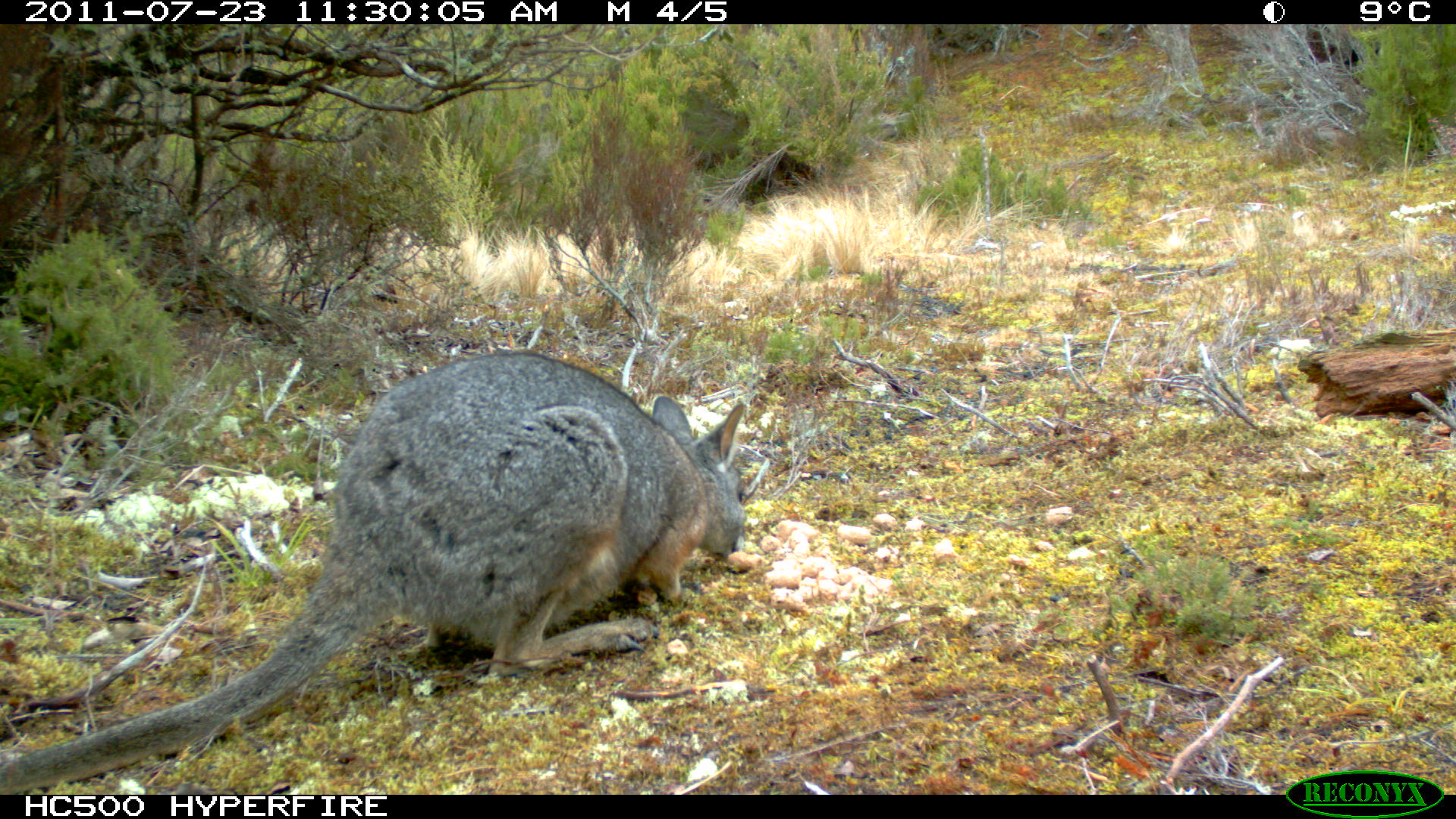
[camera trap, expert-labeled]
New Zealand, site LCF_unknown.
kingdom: Animalia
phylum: Chordata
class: Mammalia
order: Diprotodontia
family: Macropodidae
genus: Notamacropus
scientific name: Notamacropus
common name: wallaby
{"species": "wallaby (Notamacropus)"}